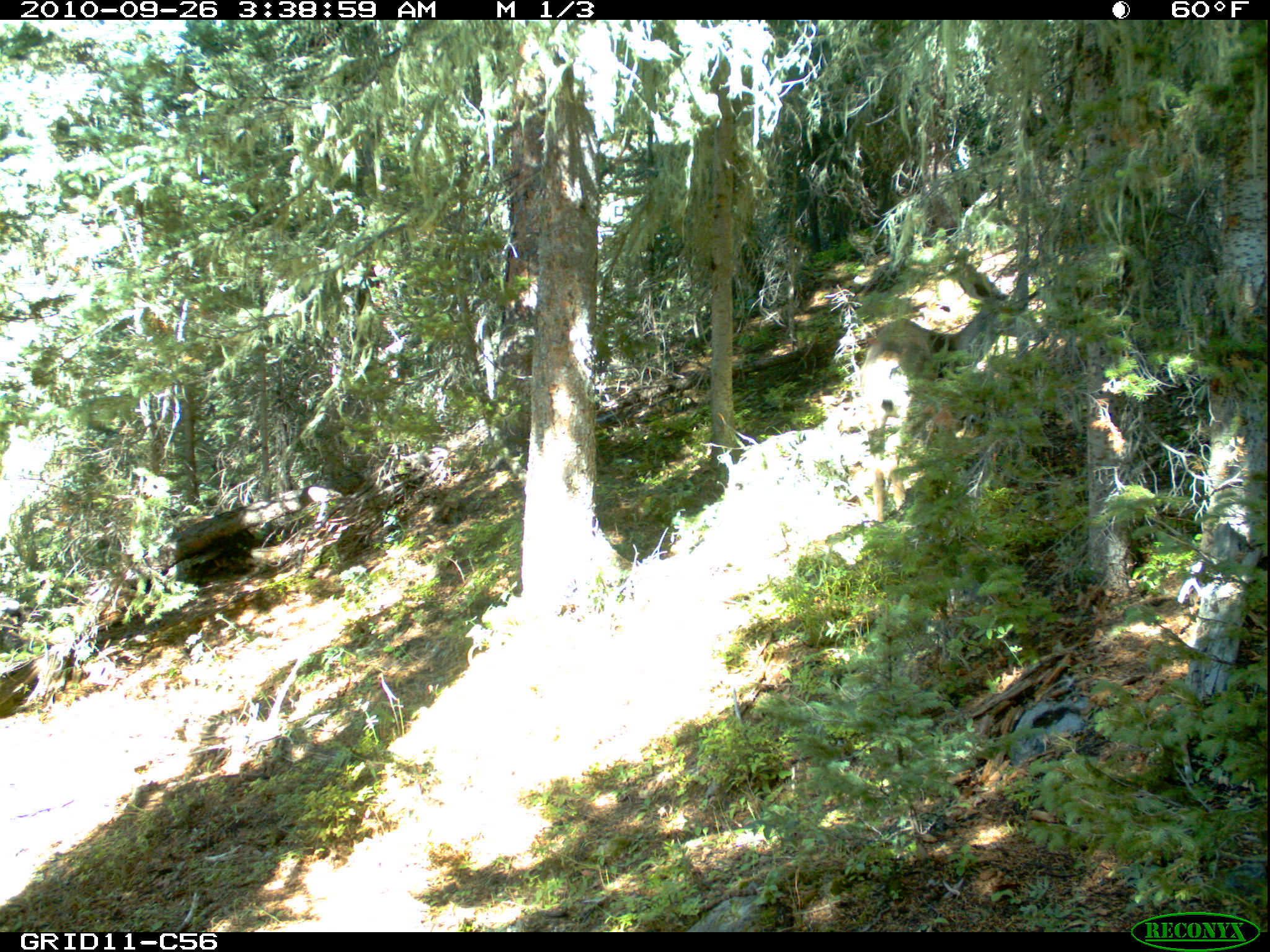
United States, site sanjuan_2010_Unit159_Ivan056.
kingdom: Animalia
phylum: Chordata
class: Mammalia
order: Artiodactyla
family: Cervidae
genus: Odocoileus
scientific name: Odocoileus hemionus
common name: mule deer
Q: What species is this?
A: Odocoileus hemionus (mule deer).